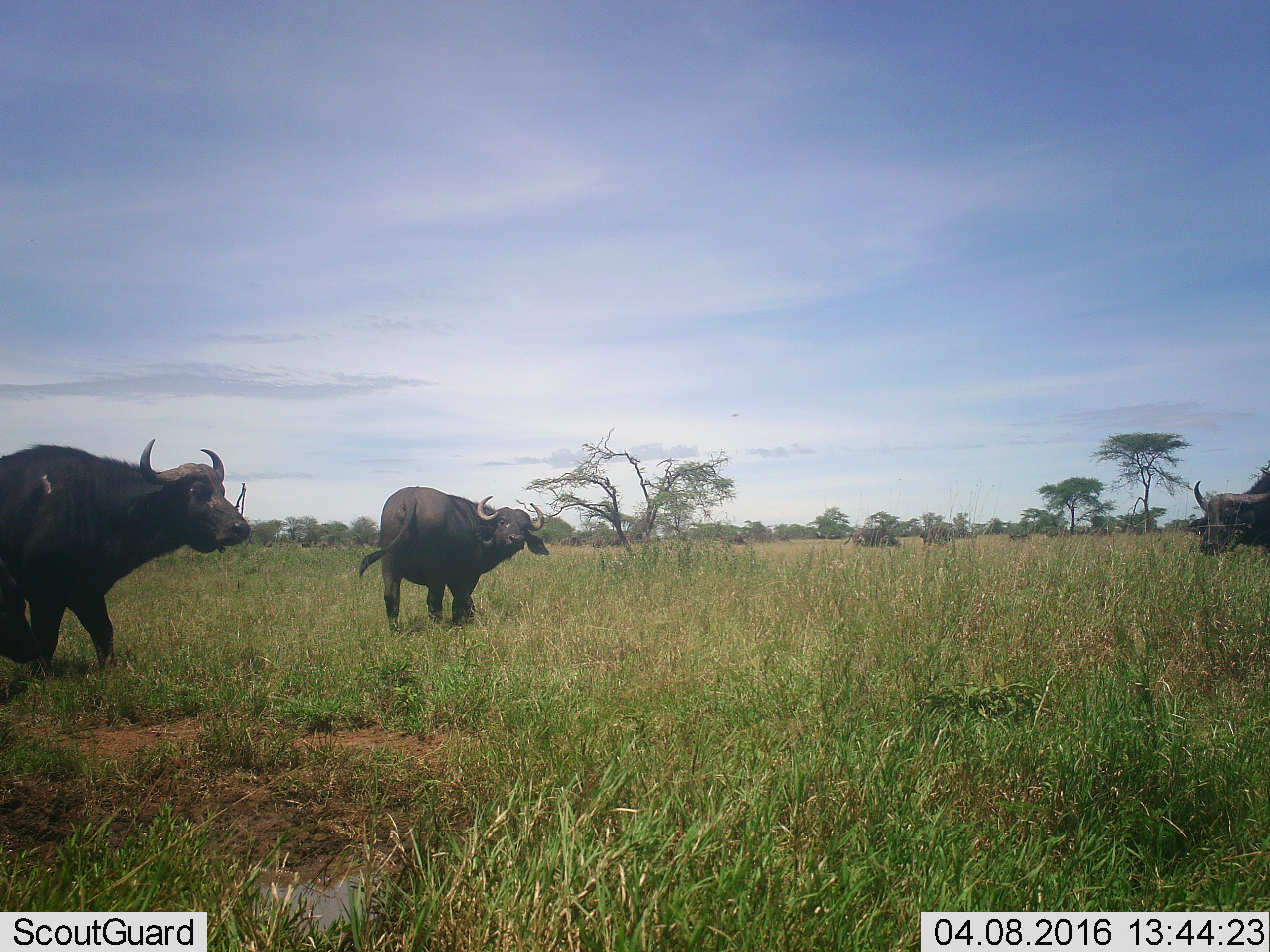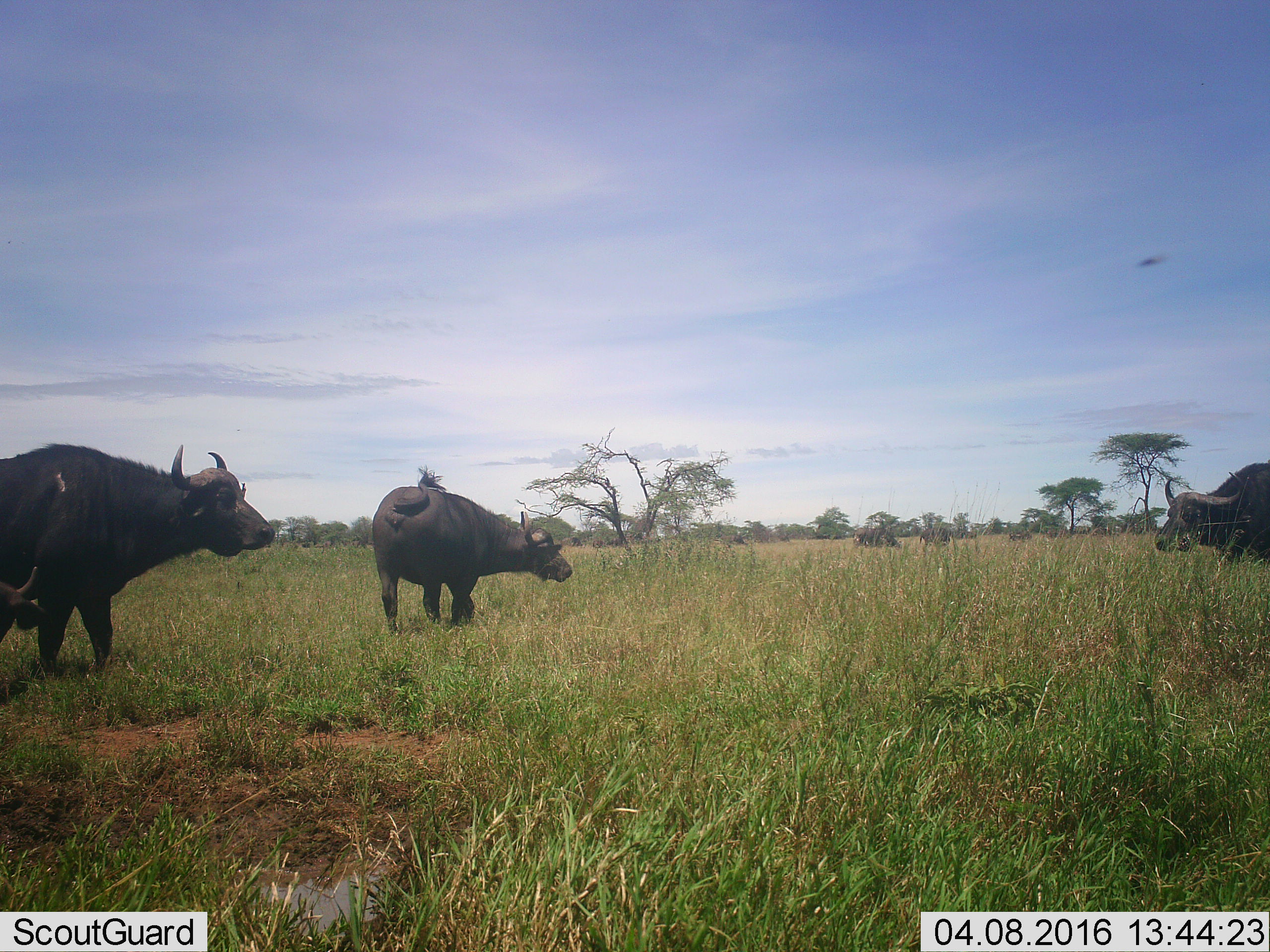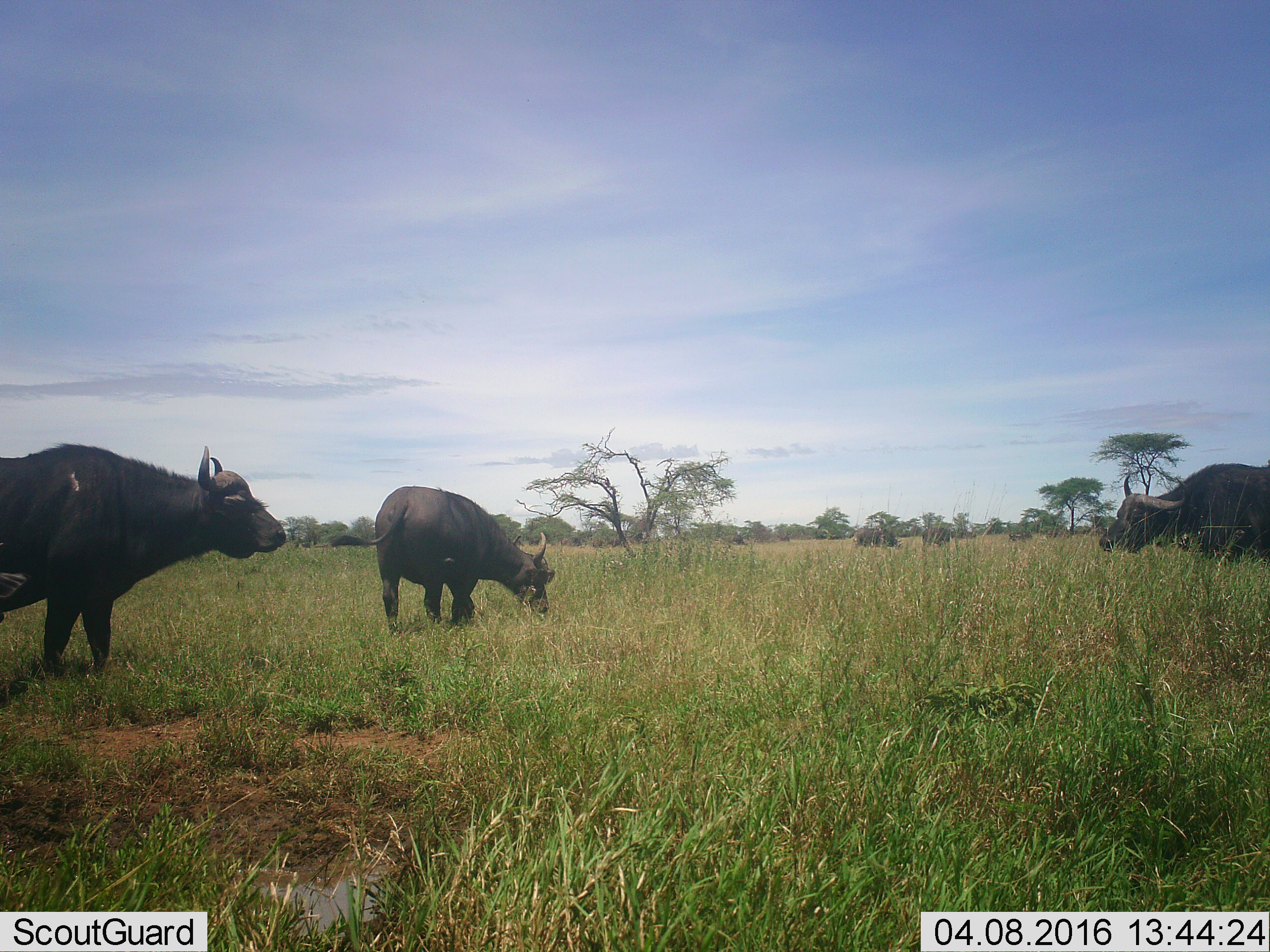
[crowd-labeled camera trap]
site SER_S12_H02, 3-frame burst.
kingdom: Animalia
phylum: Chordata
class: Mammalia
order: Artiodactyla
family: Bovidae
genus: Syncerus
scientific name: Syncerus caffer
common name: african buffalo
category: buffalo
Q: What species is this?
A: Buffalo (african buffalo) (Syncerus caffer).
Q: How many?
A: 7.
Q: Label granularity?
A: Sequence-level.